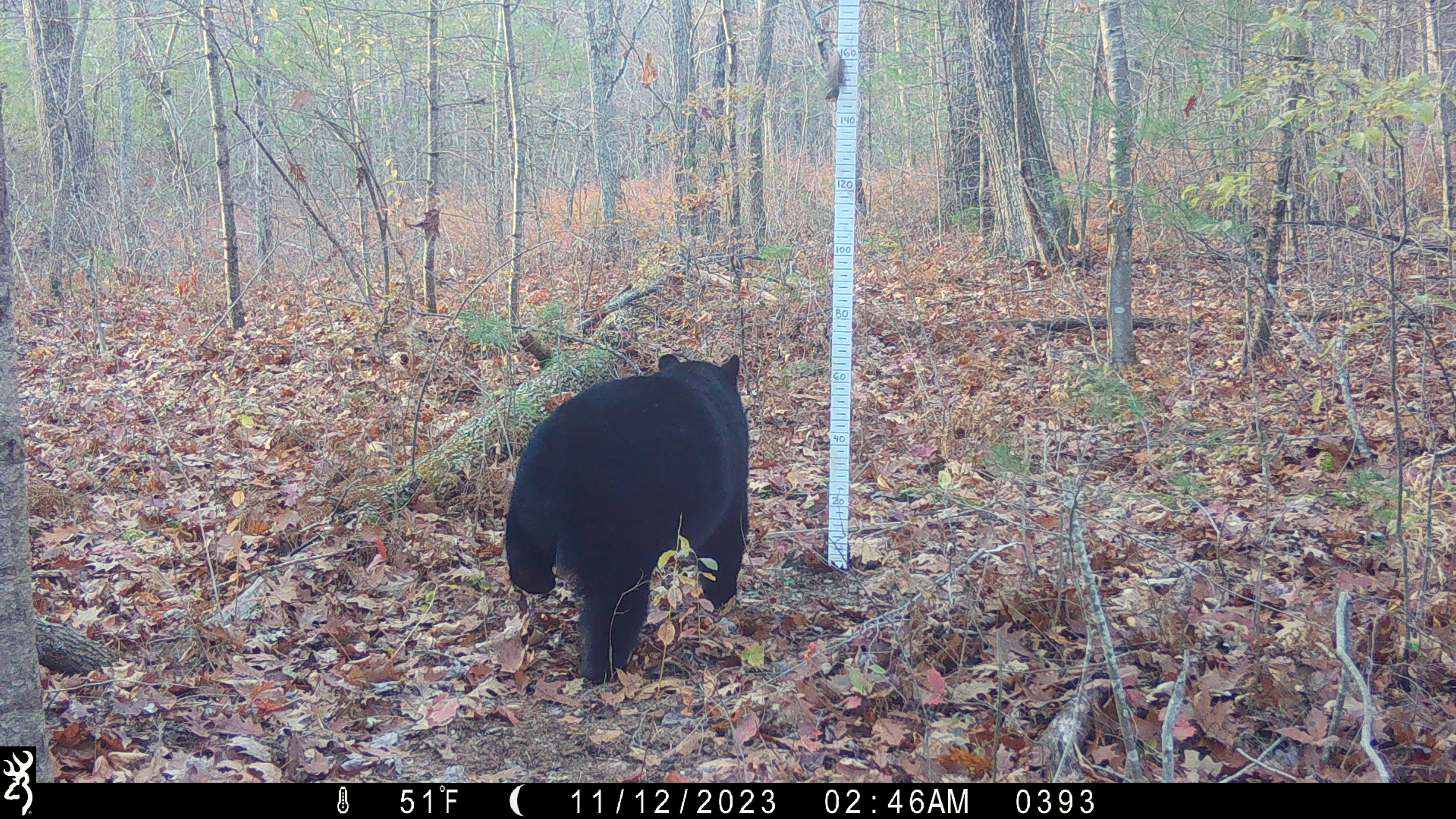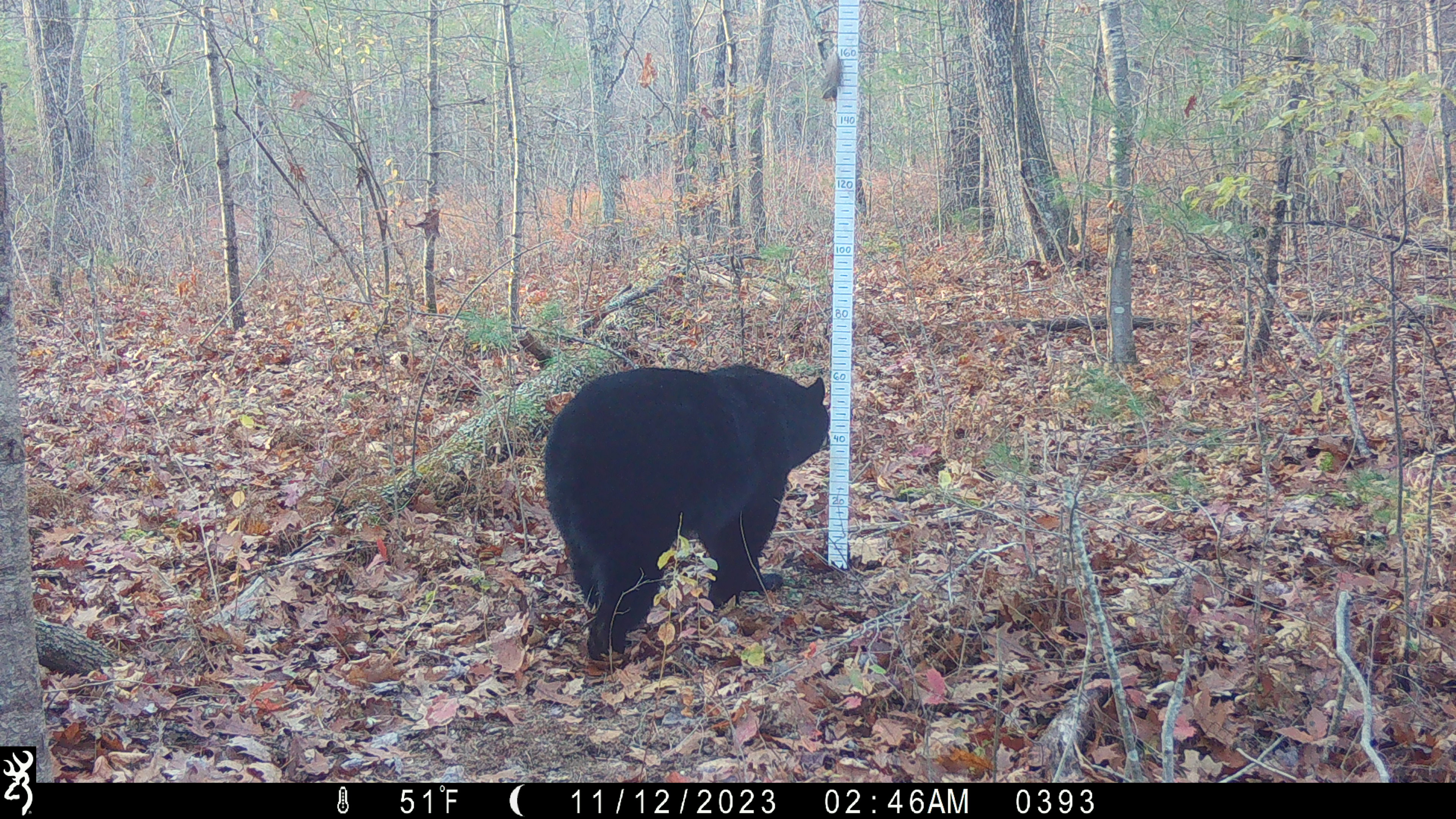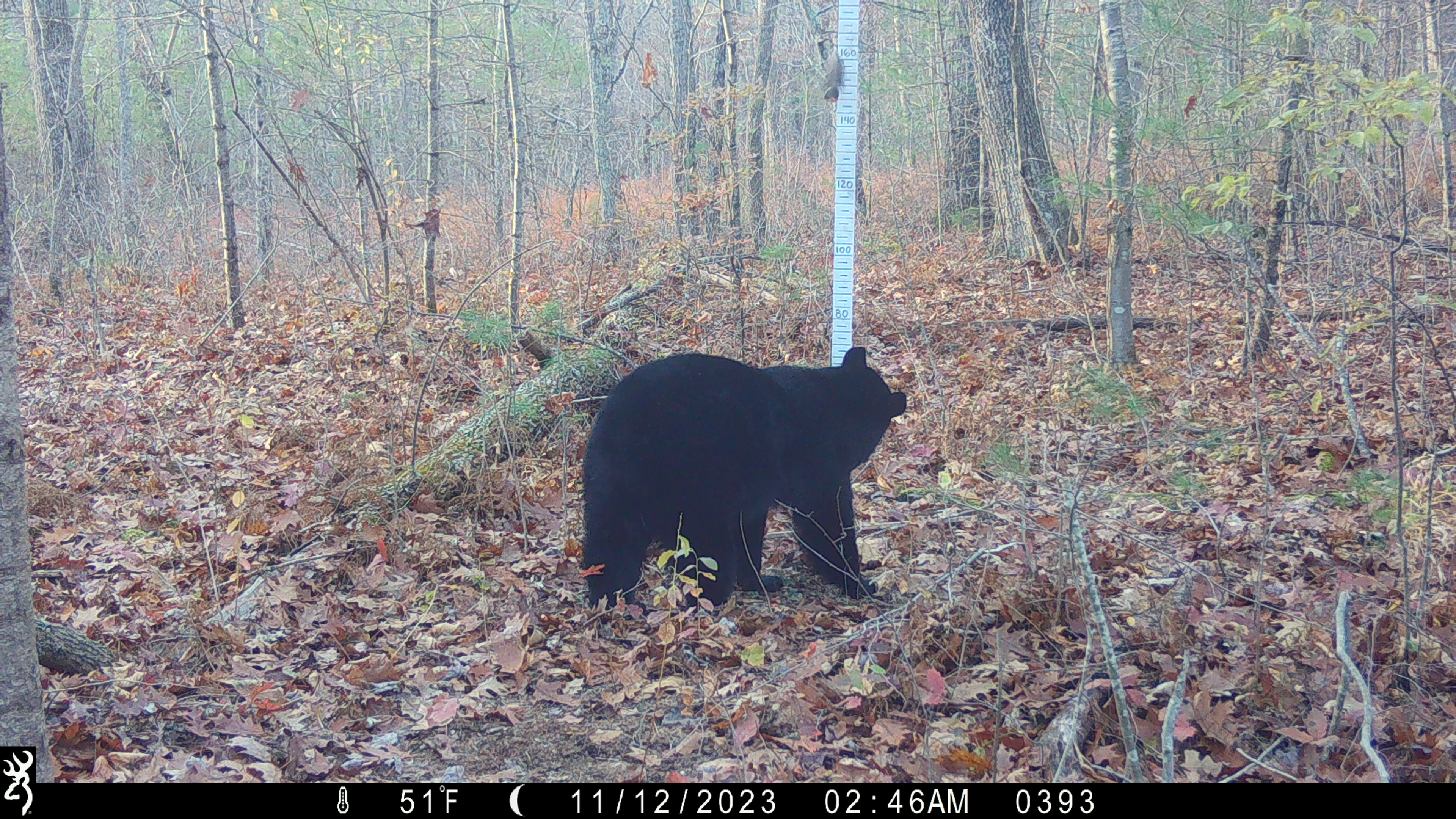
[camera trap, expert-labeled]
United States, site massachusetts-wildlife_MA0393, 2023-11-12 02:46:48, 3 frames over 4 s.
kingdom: Animalia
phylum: Chordata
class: Mammalia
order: Carnivora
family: Ursidae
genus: Ursus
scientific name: Ursus americanus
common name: black bear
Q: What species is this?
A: Black bear (Ursus americanus).